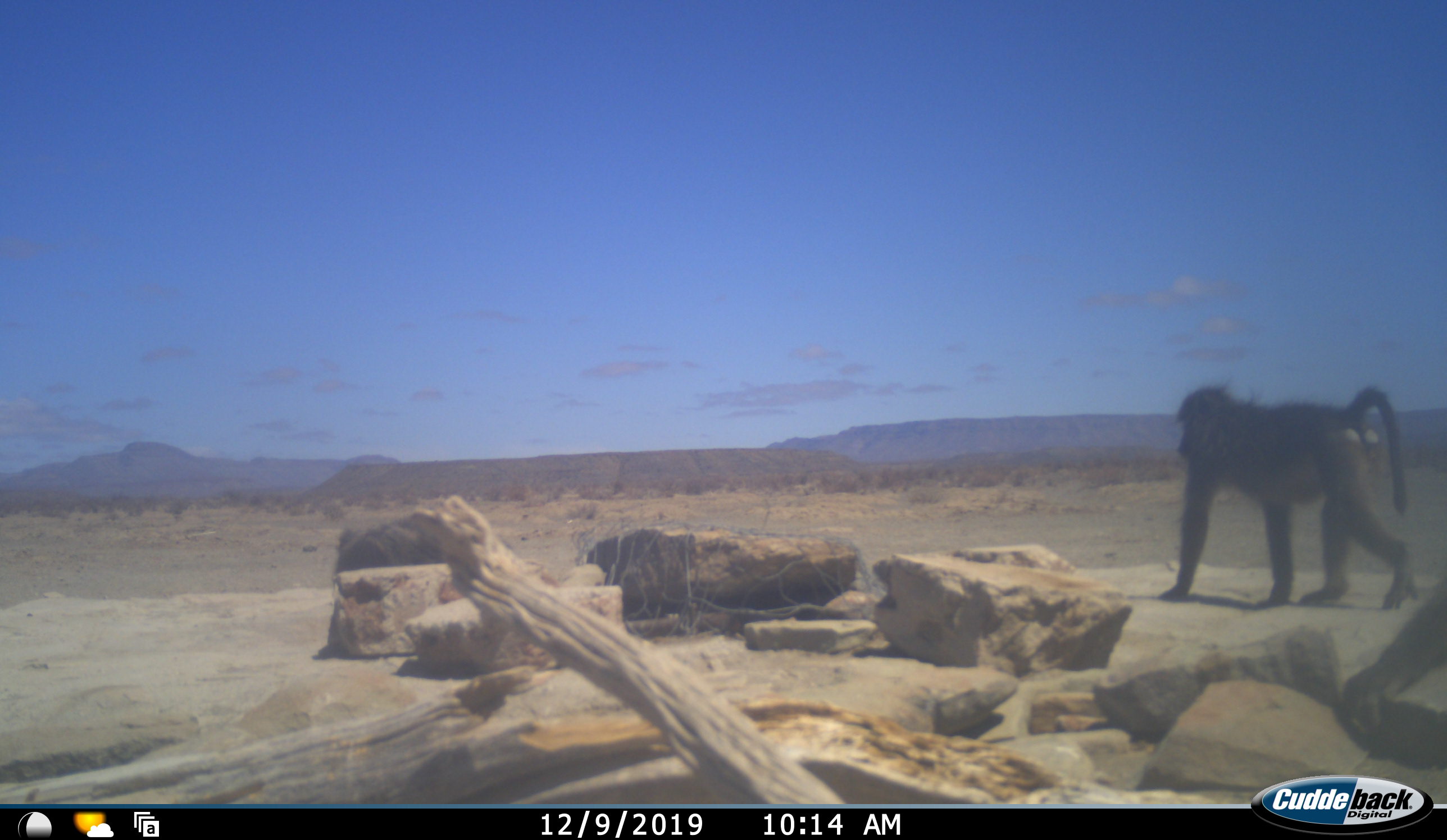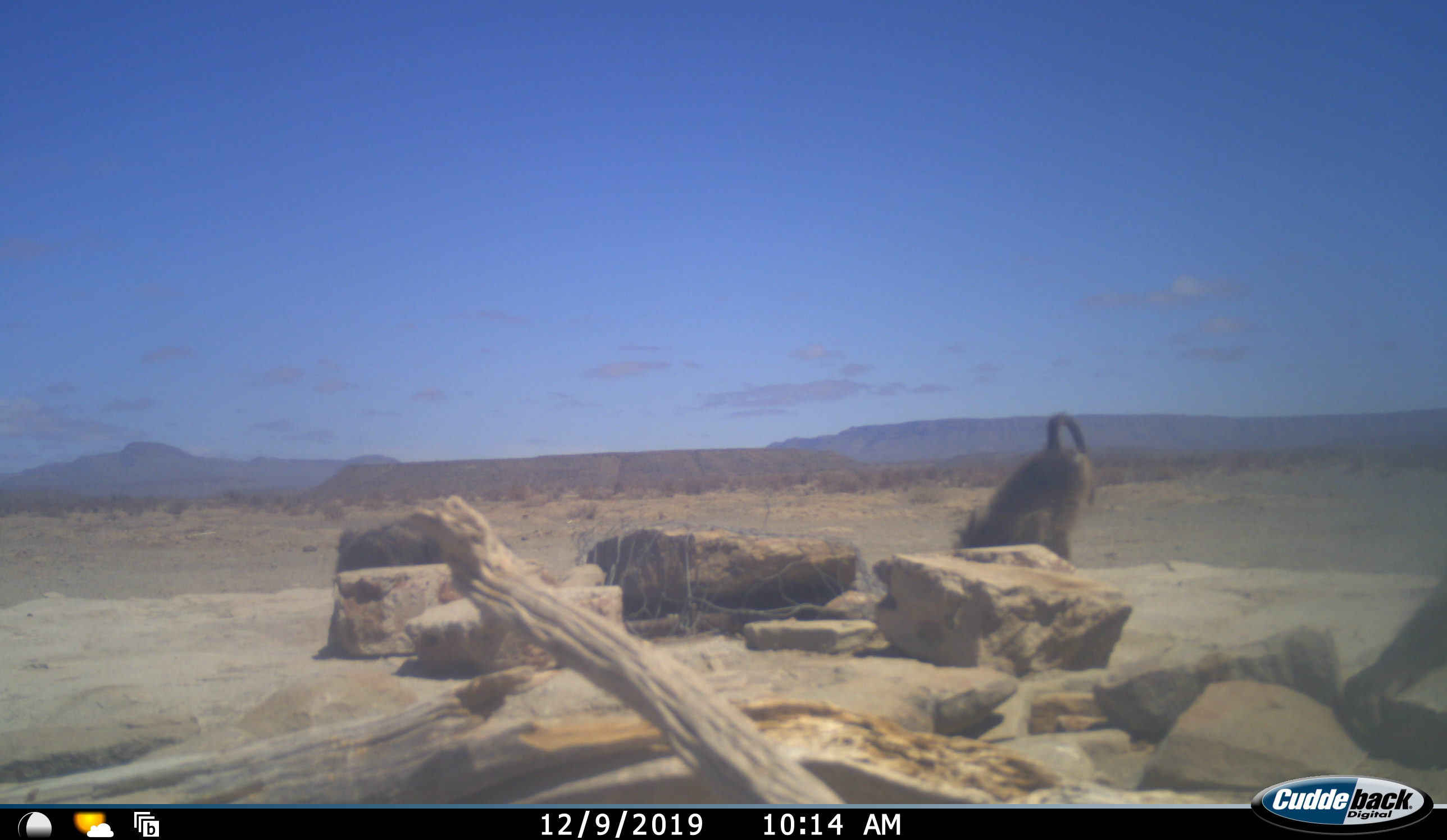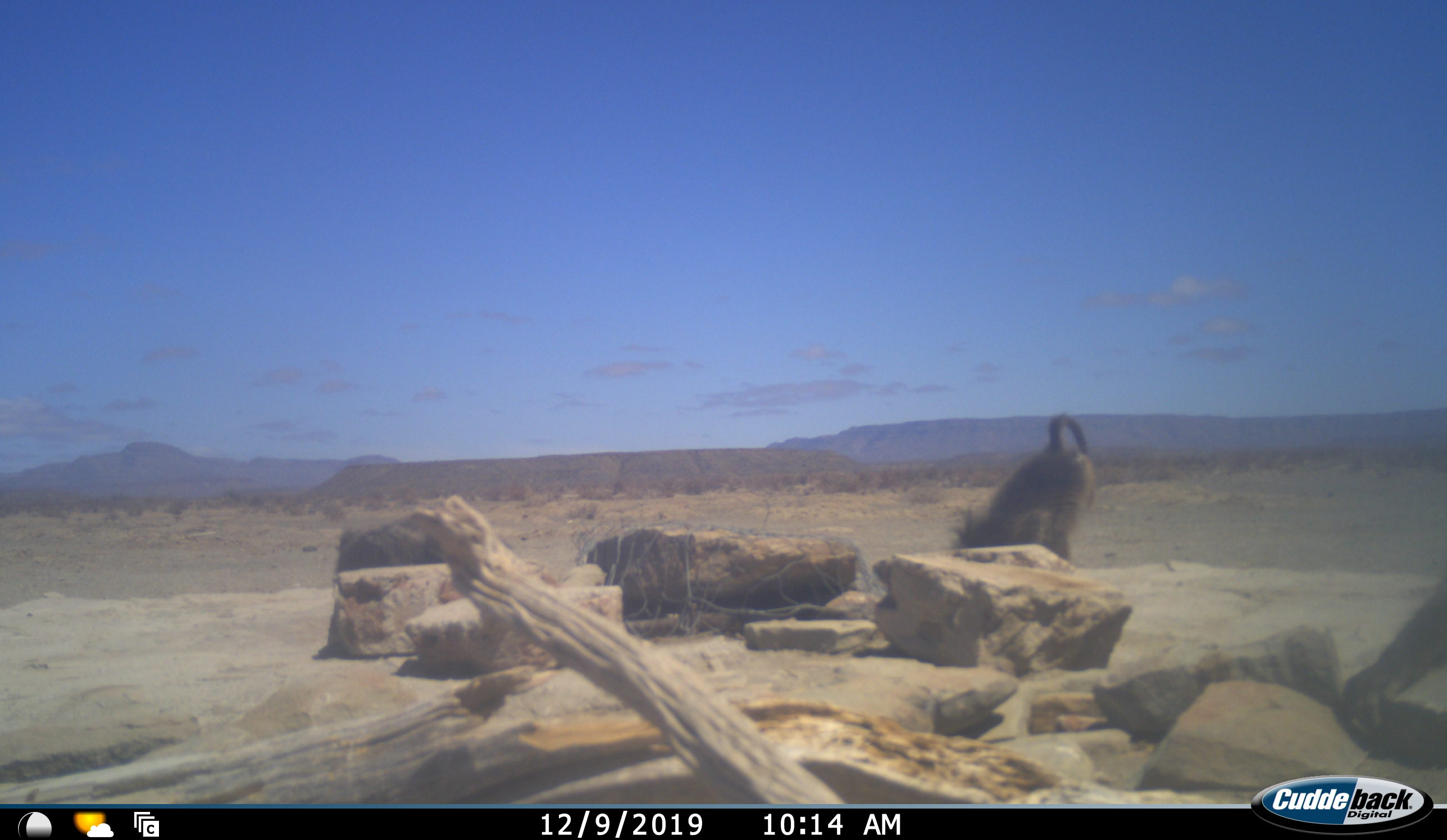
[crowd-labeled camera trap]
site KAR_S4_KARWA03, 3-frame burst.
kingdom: Animalia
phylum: Chordata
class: Mammalia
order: Primates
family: Cercopithecidae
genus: Papio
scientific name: Papio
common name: baboon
Baboon (Papio), count 1. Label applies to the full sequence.